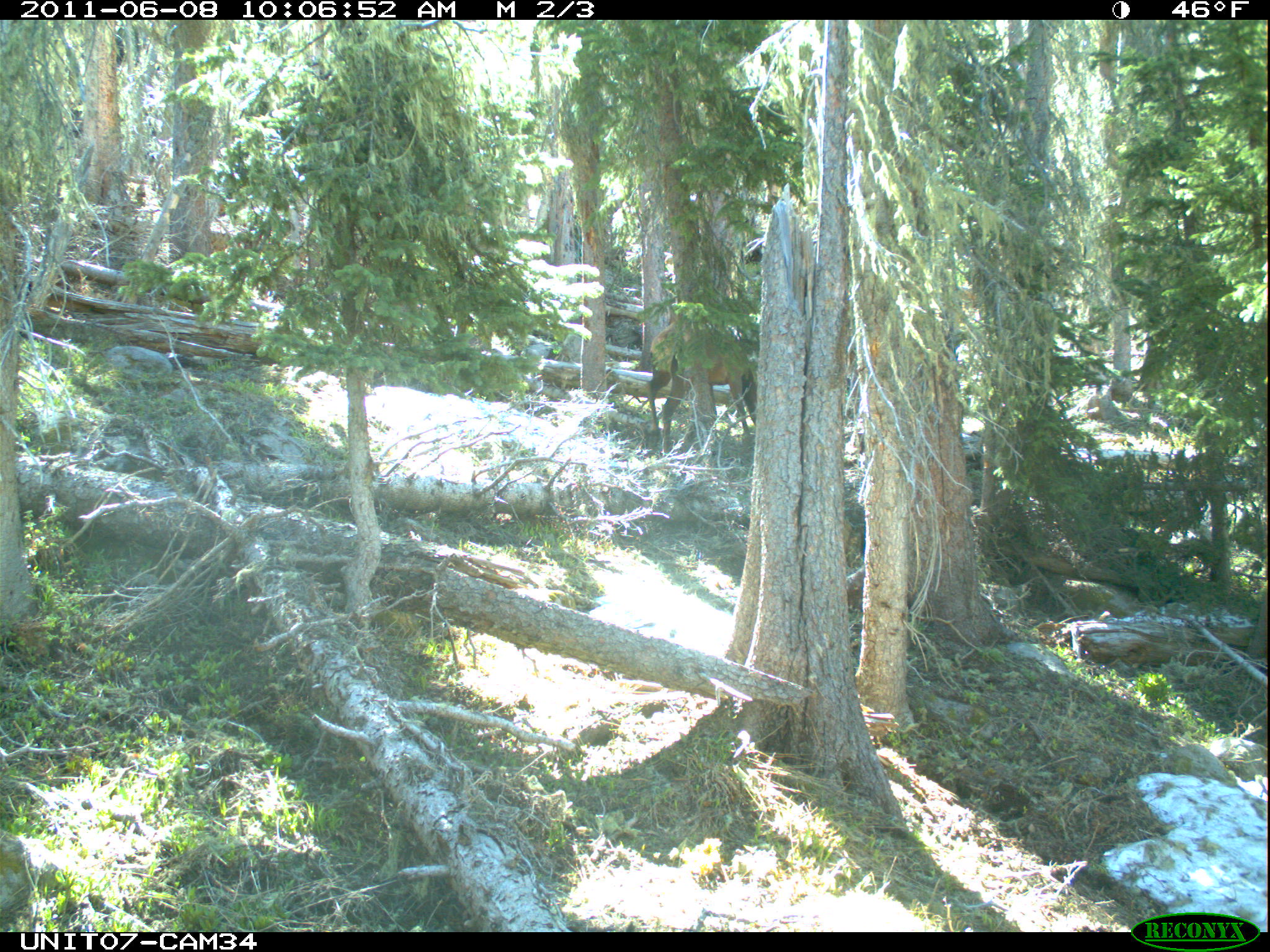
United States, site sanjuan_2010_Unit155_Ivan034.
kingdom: Animalia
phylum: Chordata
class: Mammalia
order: Artiodactyla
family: Cervidae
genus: Cervus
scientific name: Cervus elaphus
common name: red deer